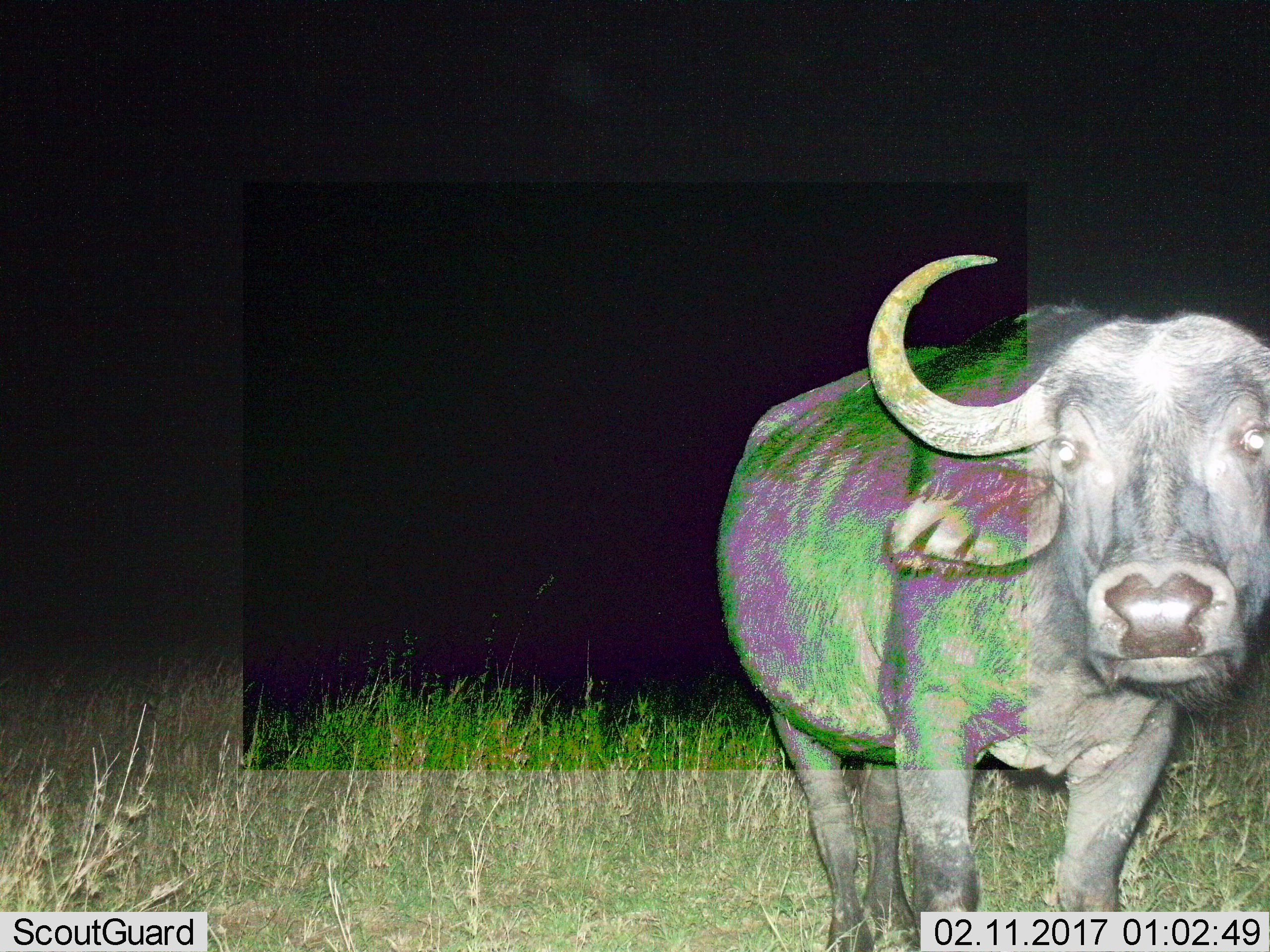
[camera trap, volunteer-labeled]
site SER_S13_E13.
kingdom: Animalia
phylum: Chordata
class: Mammalia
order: Artiodactyla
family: Bovidae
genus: Syncerus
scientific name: Syncerus caffer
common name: african buffalo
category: buffalo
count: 1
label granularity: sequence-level